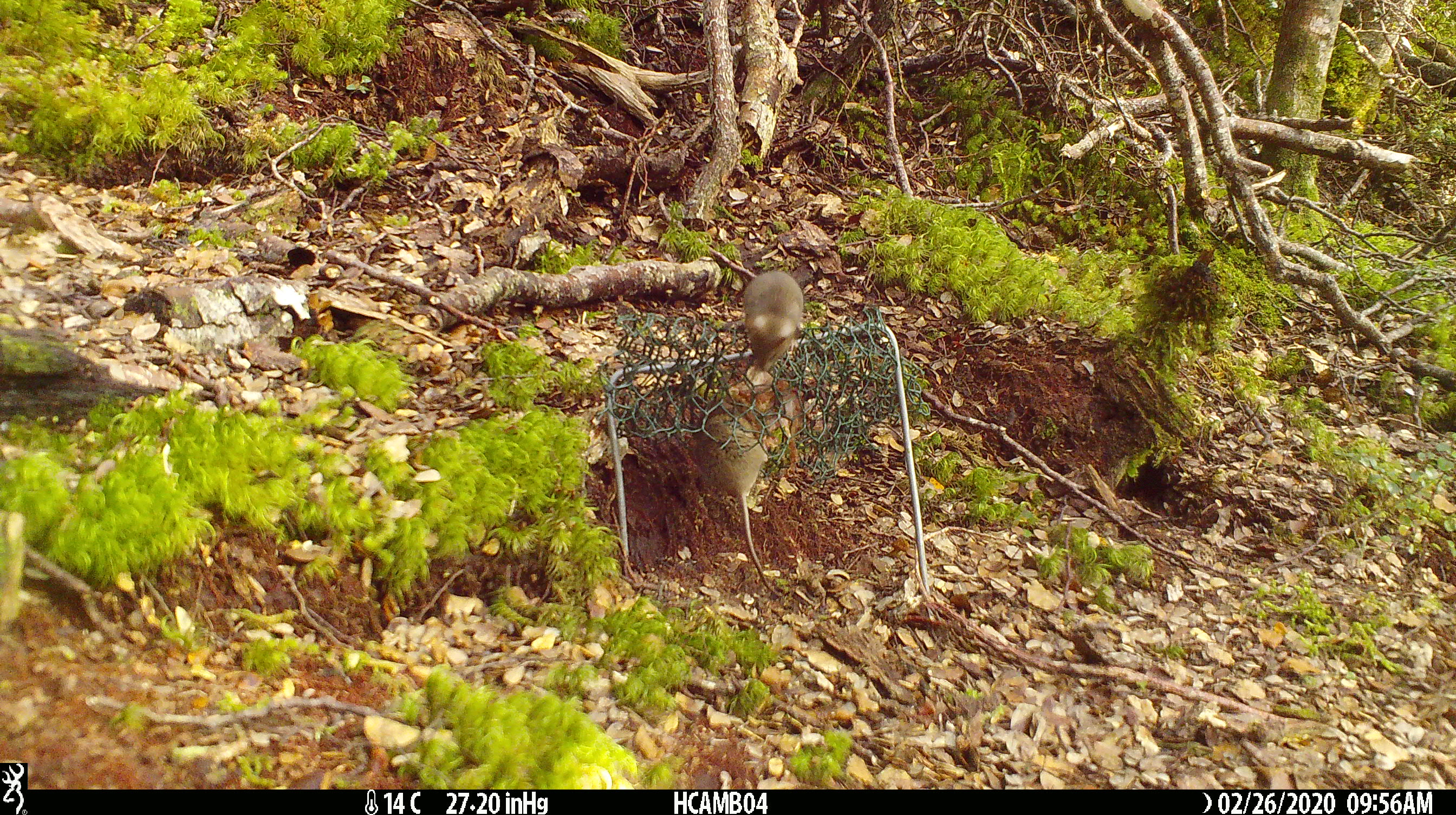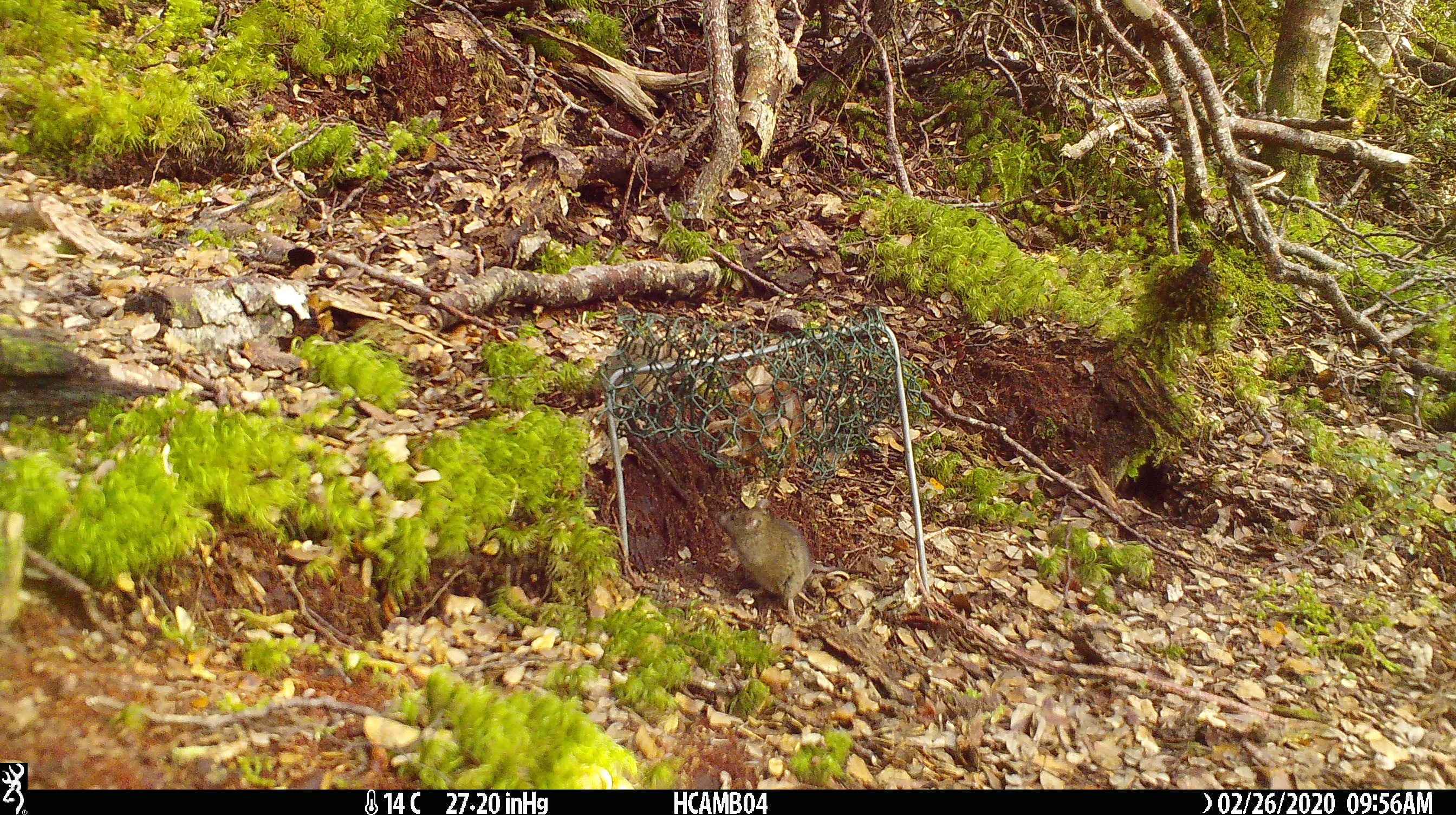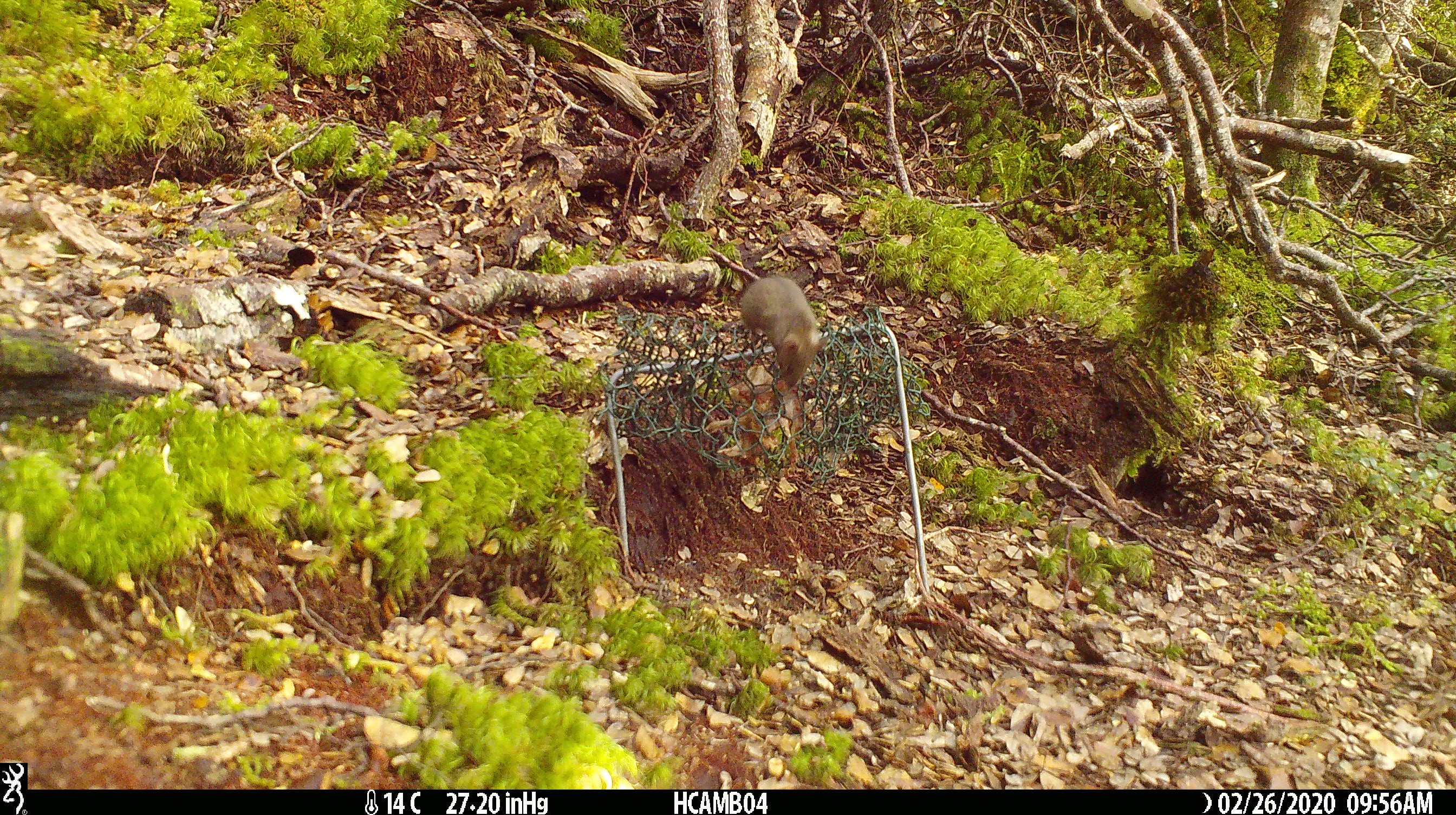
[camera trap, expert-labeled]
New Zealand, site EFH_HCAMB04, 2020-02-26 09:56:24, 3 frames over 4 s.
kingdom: Animalia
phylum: Chordata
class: Mammalia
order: Rodentia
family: Muridae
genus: Mus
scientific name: Mus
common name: mouse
Mouse (Mus).